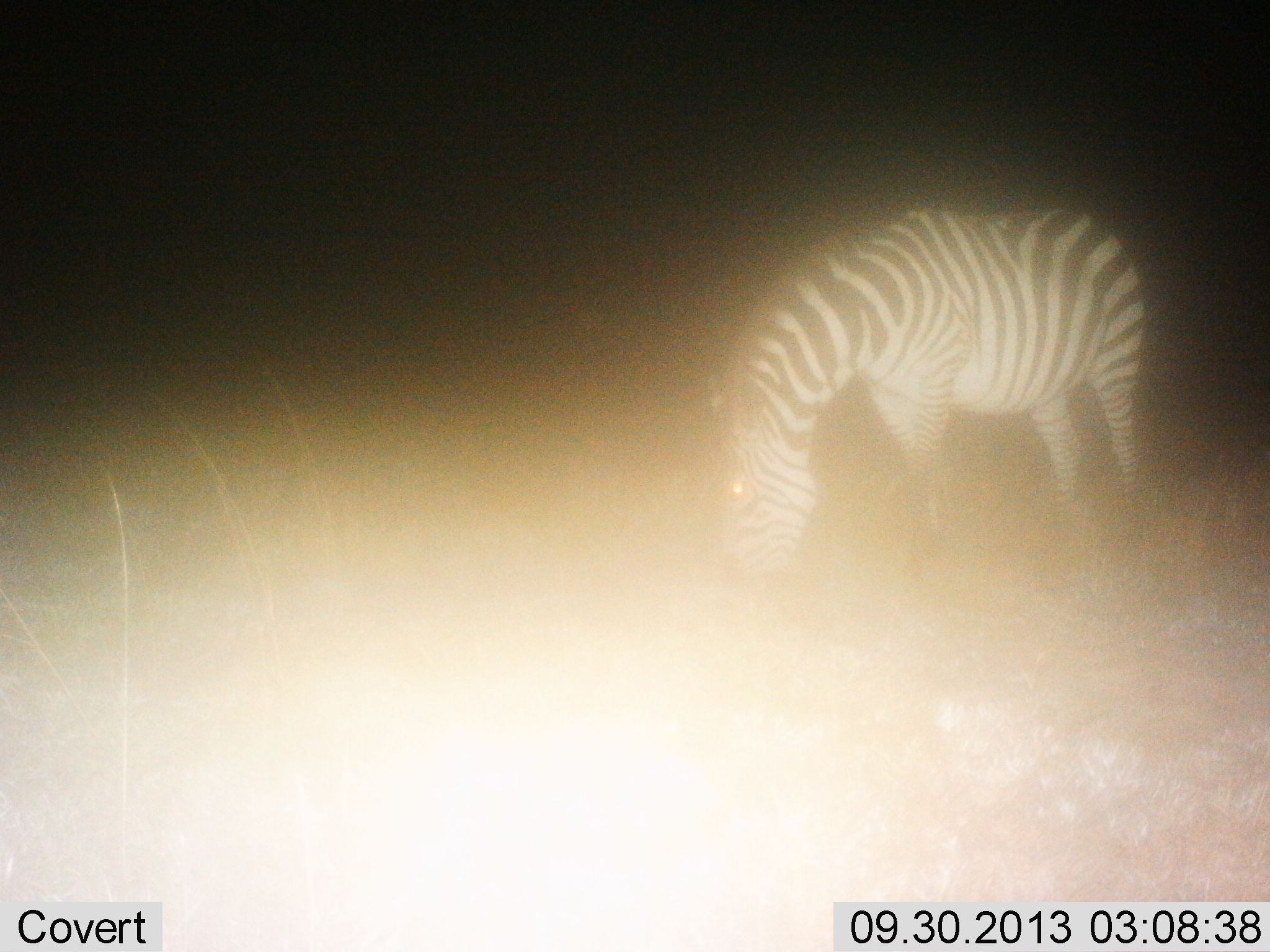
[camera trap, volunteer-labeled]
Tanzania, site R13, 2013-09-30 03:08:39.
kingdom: Animalia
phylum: Chordata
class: Mammalia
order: Perissodactyla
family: Equidae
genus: Equus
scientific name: Equus quagga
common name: plains zebra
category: zebra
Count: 1.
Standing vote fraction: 37%.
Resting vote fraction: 0%.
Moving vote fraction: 0%.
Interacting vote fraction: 0%.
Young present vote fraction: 0%.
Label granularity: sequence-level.